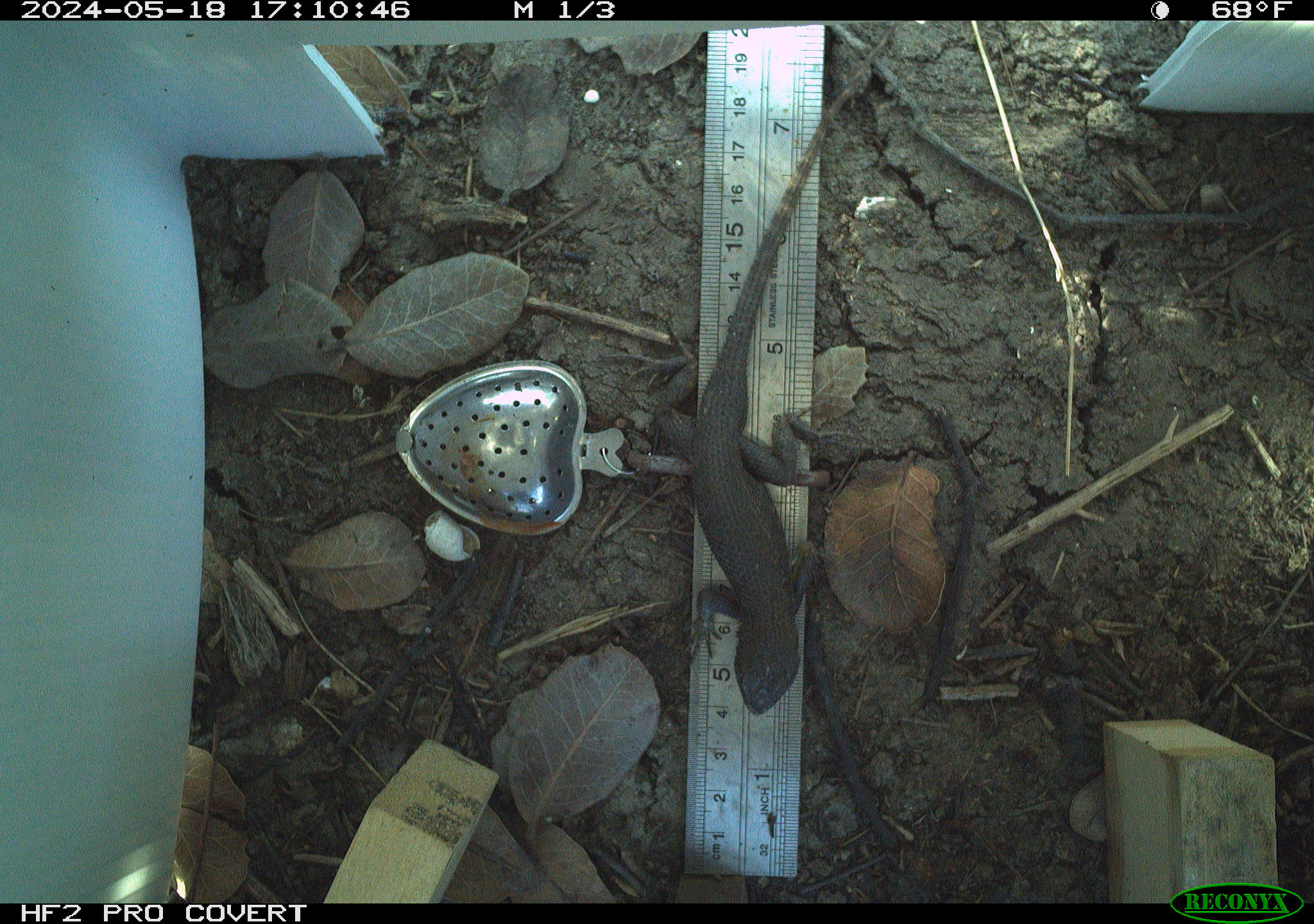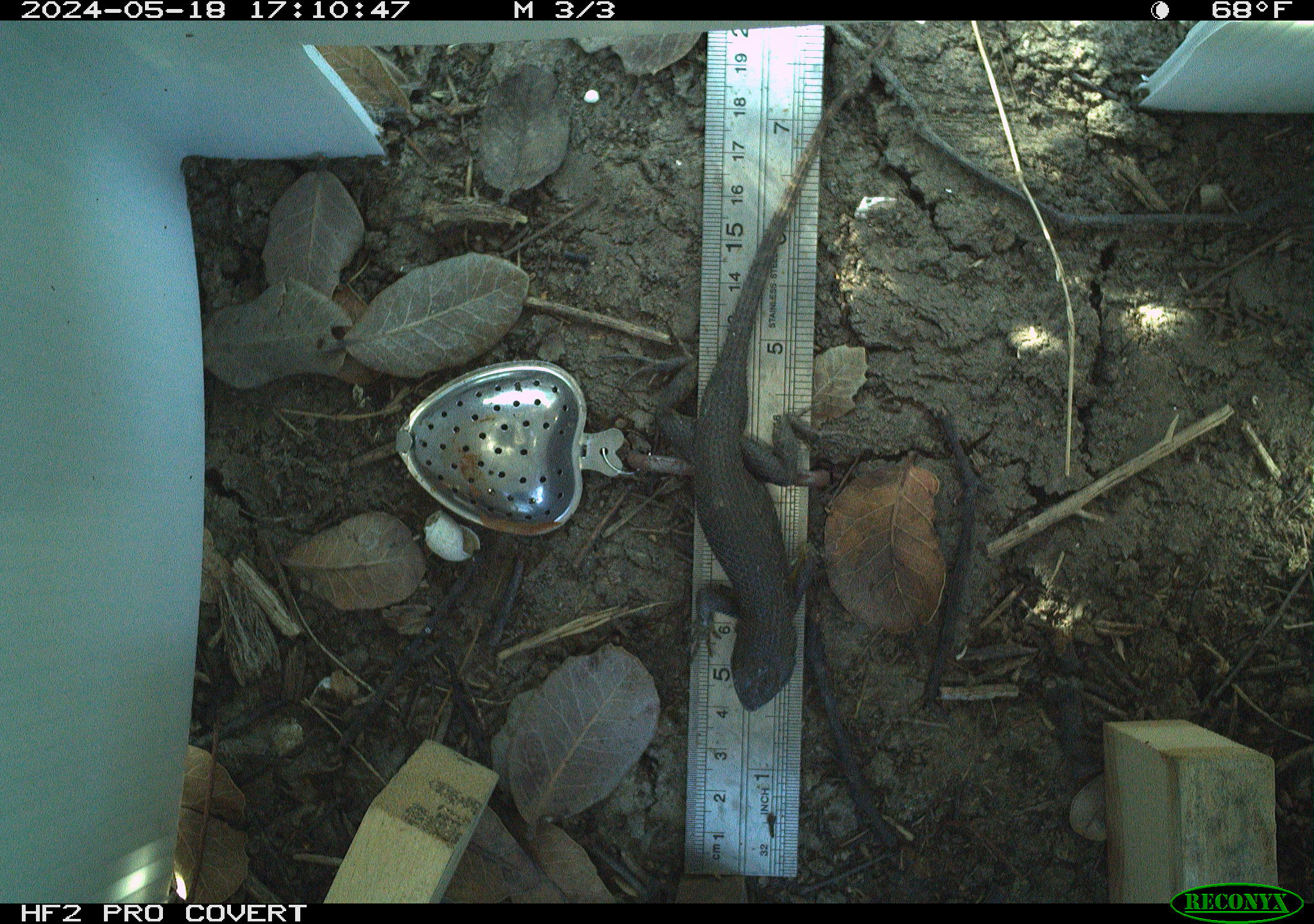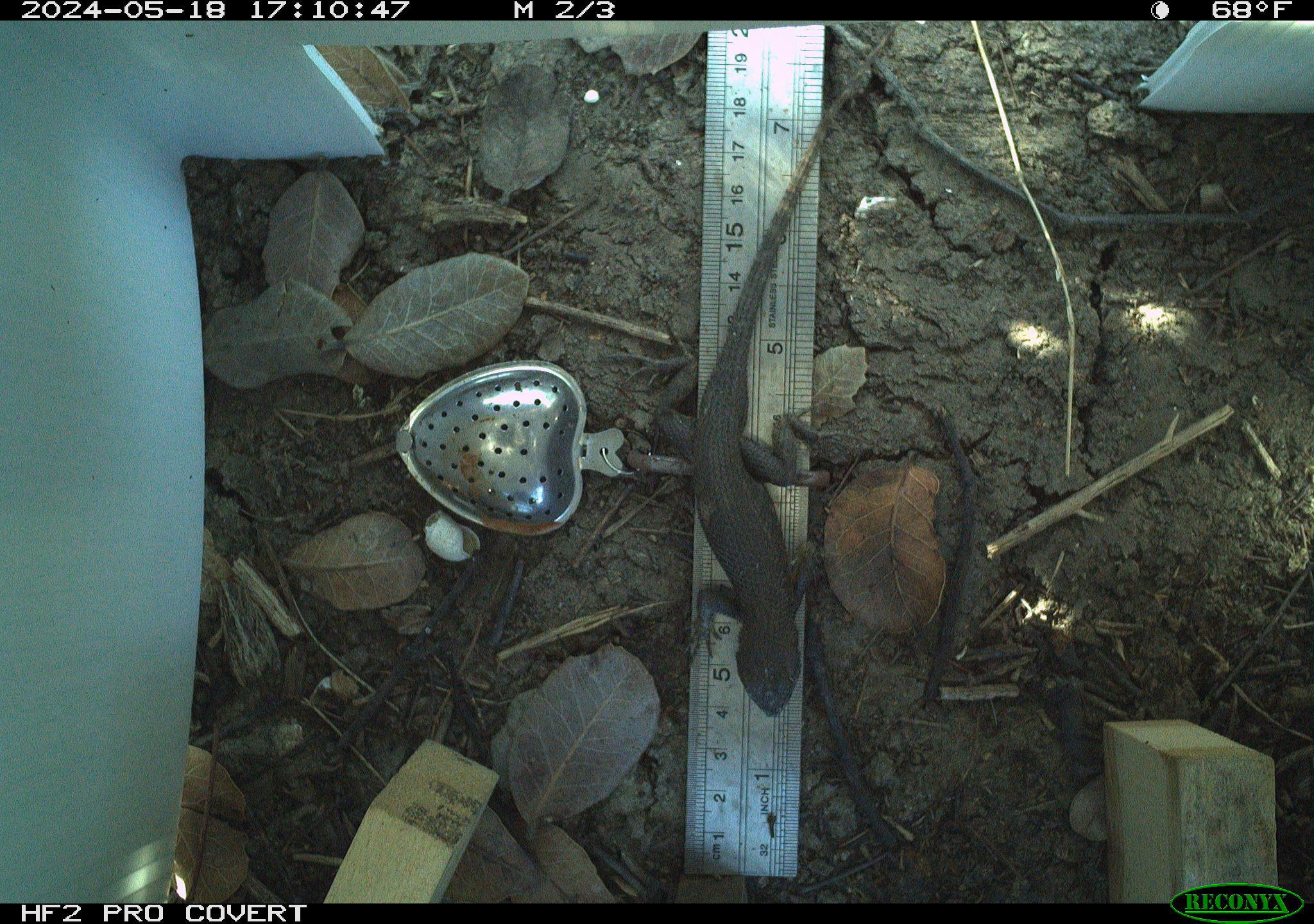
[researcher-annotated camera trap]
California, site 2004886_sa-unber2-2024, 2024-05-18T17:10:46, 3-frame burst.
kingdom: Animalia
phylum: Chordata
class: Reptilia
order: Squamata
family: Phrynosomatidae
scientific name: Phrynosomatidae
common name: phrynosomatid lizards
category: phrynosomatidae family